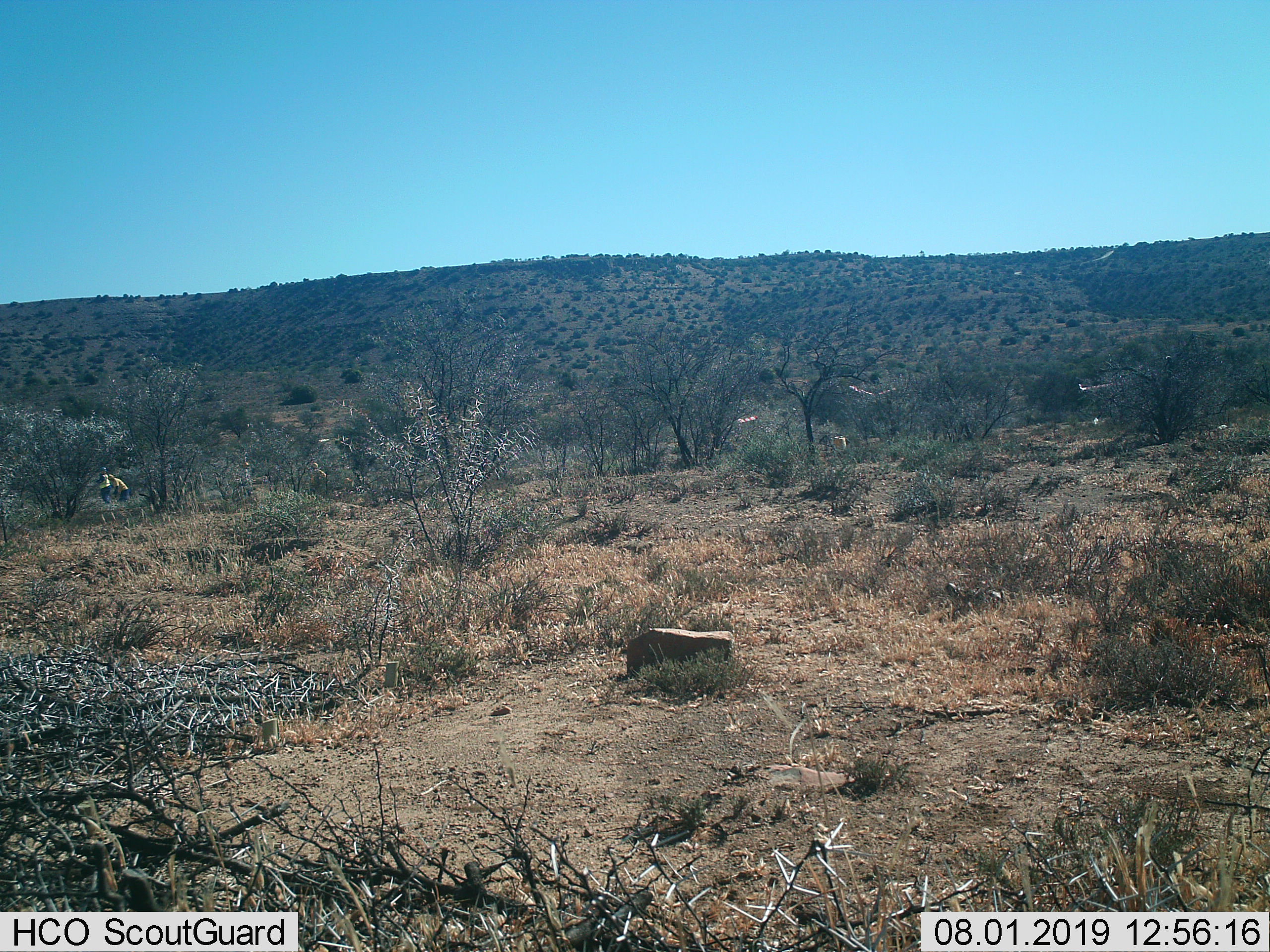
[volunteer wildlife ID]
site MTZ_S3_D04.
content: unidentified animal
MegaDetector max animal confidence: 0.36